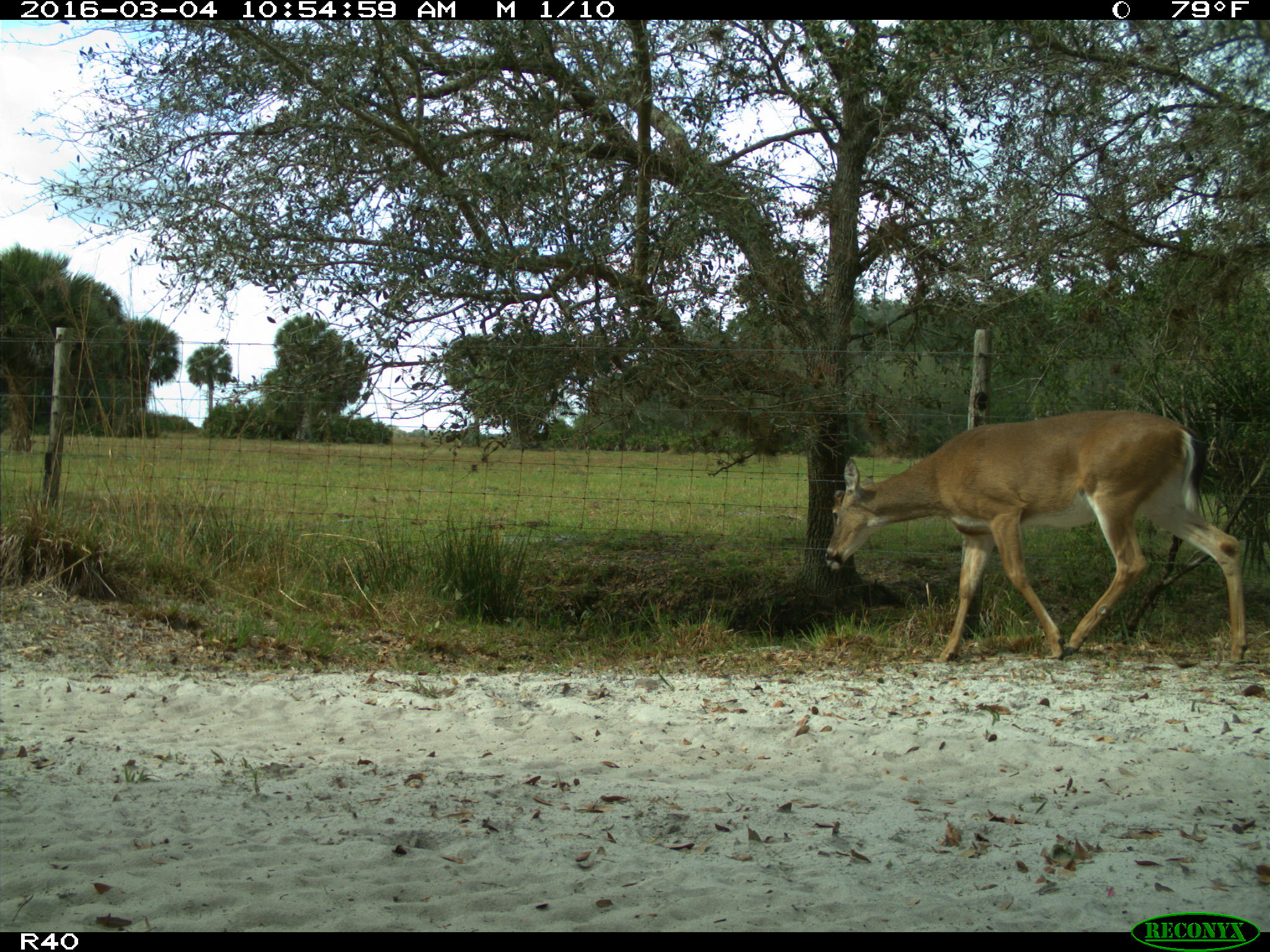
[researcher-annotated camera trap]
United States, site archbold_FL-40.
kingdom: Animalia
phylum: Chordata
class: Mammalia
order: Artiodactyla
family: Cervidae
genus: Odocoileus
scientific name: Odocoileus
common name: deer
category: unidentified deer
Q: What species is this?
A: Unidentified deer (deer) (Odocoileus).